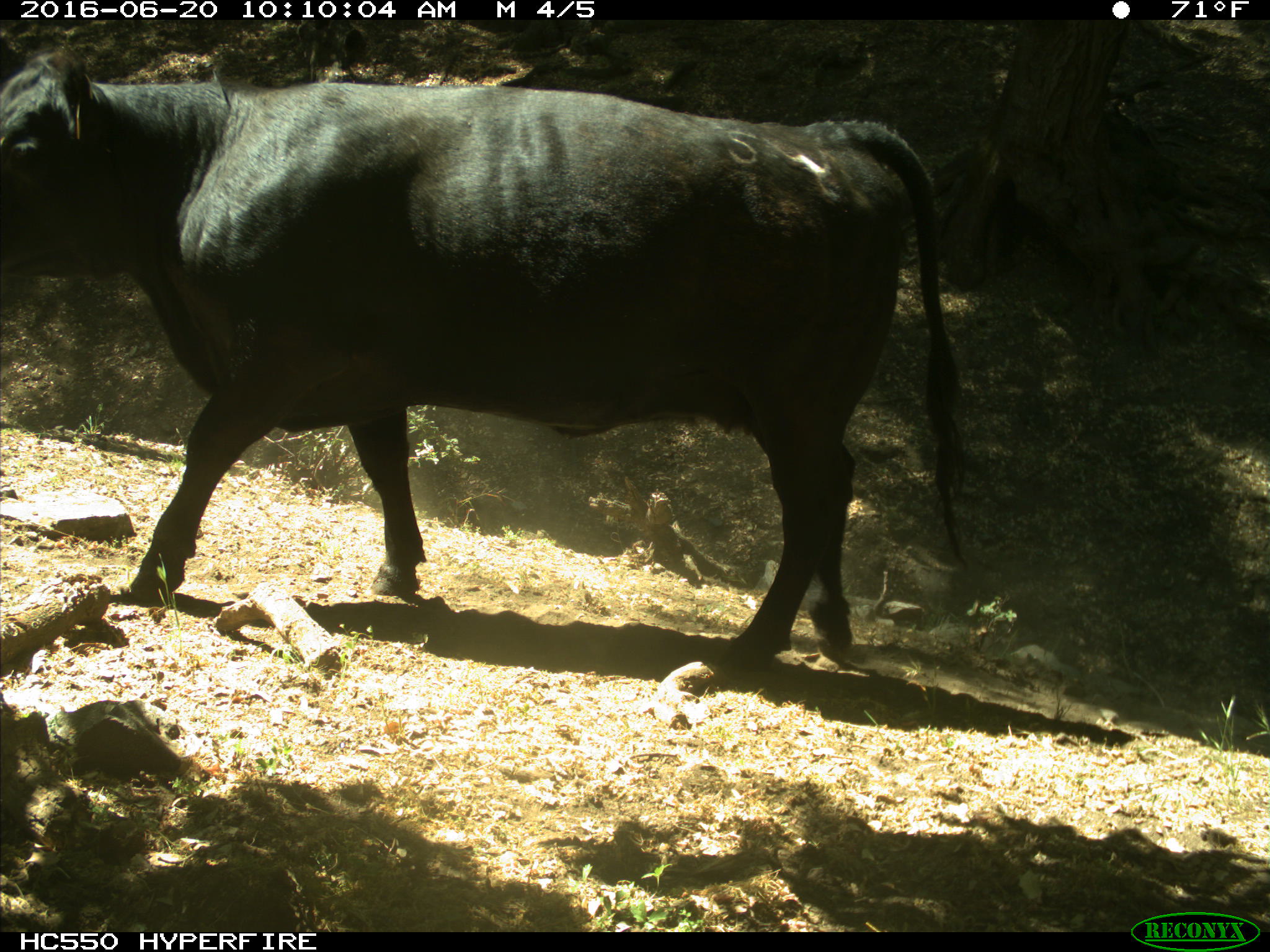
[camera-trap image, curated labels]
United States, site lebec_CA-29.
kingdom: Animalia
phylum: Chordata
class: Mammalia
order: Artiodactyla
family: Bovidae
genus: Bos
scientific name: Bos taurus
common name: domestic cow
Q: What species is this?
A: Bos taurus (domestic cow).